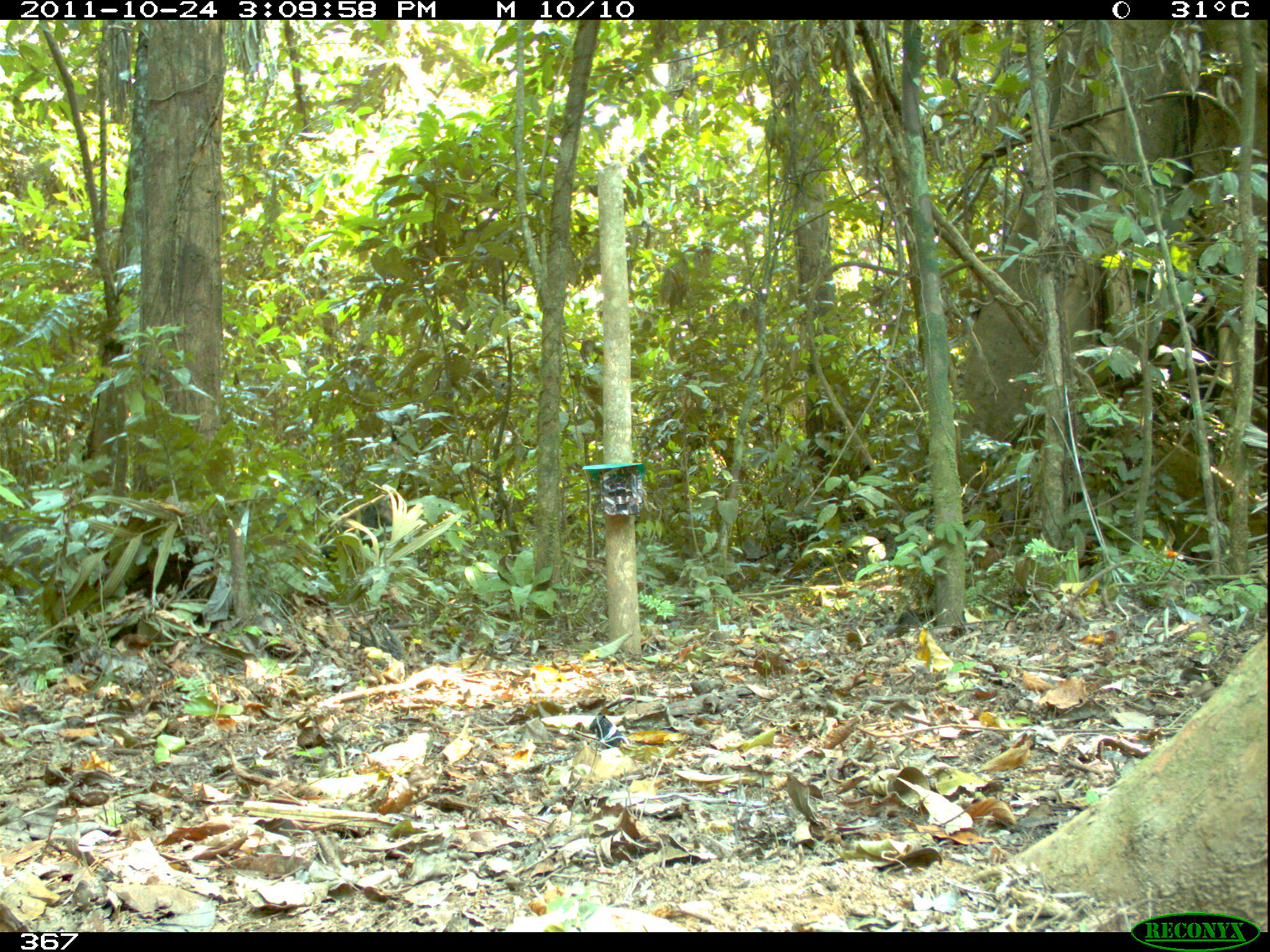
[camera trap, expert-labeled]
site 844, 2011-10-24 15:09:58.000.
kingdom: Animalia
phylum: Chordata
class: Mammalia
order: Artiodactyla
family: Tayassuidae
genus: Tayassu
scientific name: Tayassu pecari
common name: white-lipped peccary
Tayassu pecari (white-lipped peccary).